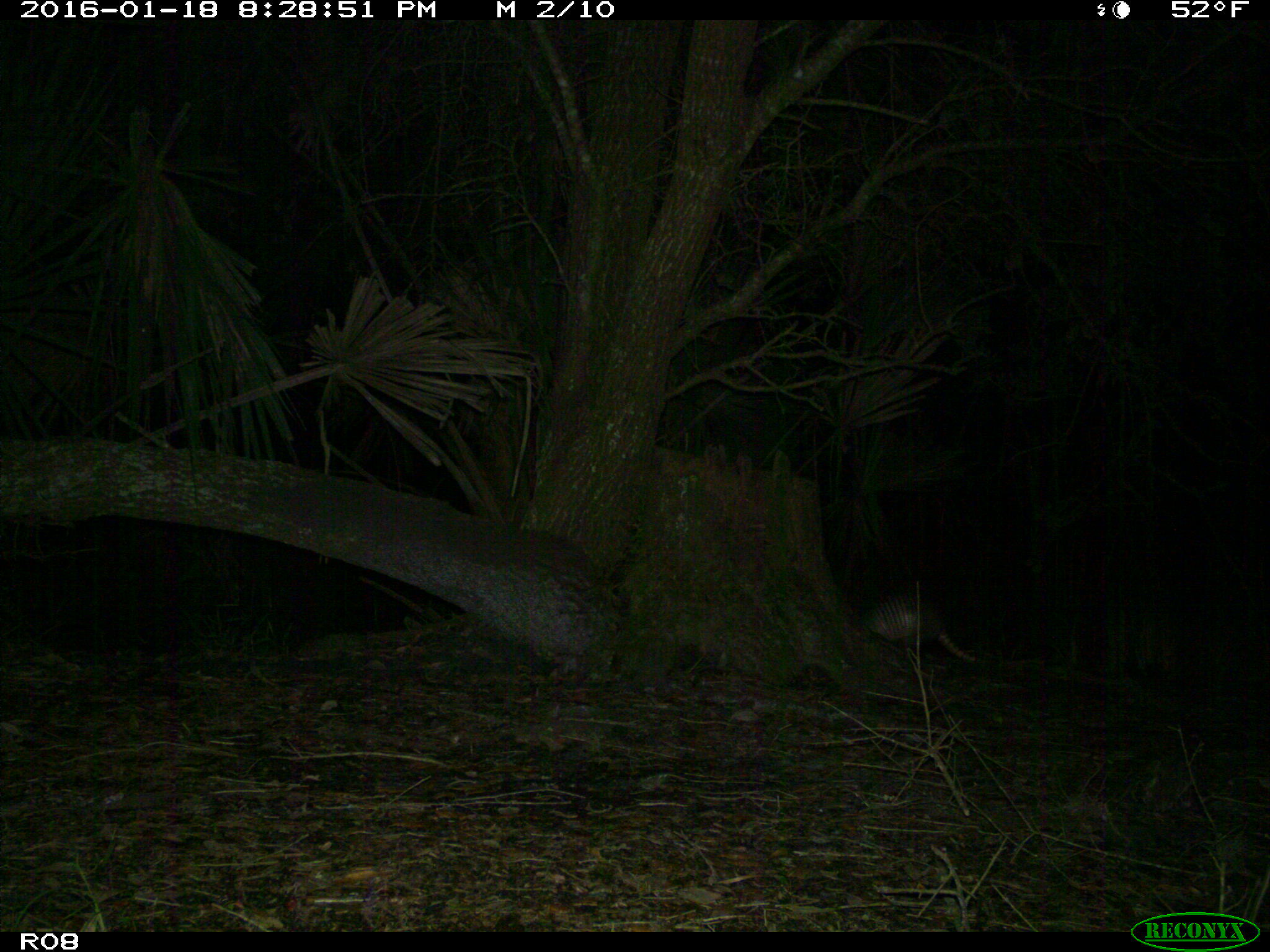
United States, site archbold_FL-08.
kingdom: Animalia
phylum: Chordata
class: Mammalia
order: Cingulata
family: Dasypodidae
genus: Dasypus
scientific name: Dasypus novemcinctus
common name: nine-banded armadillo